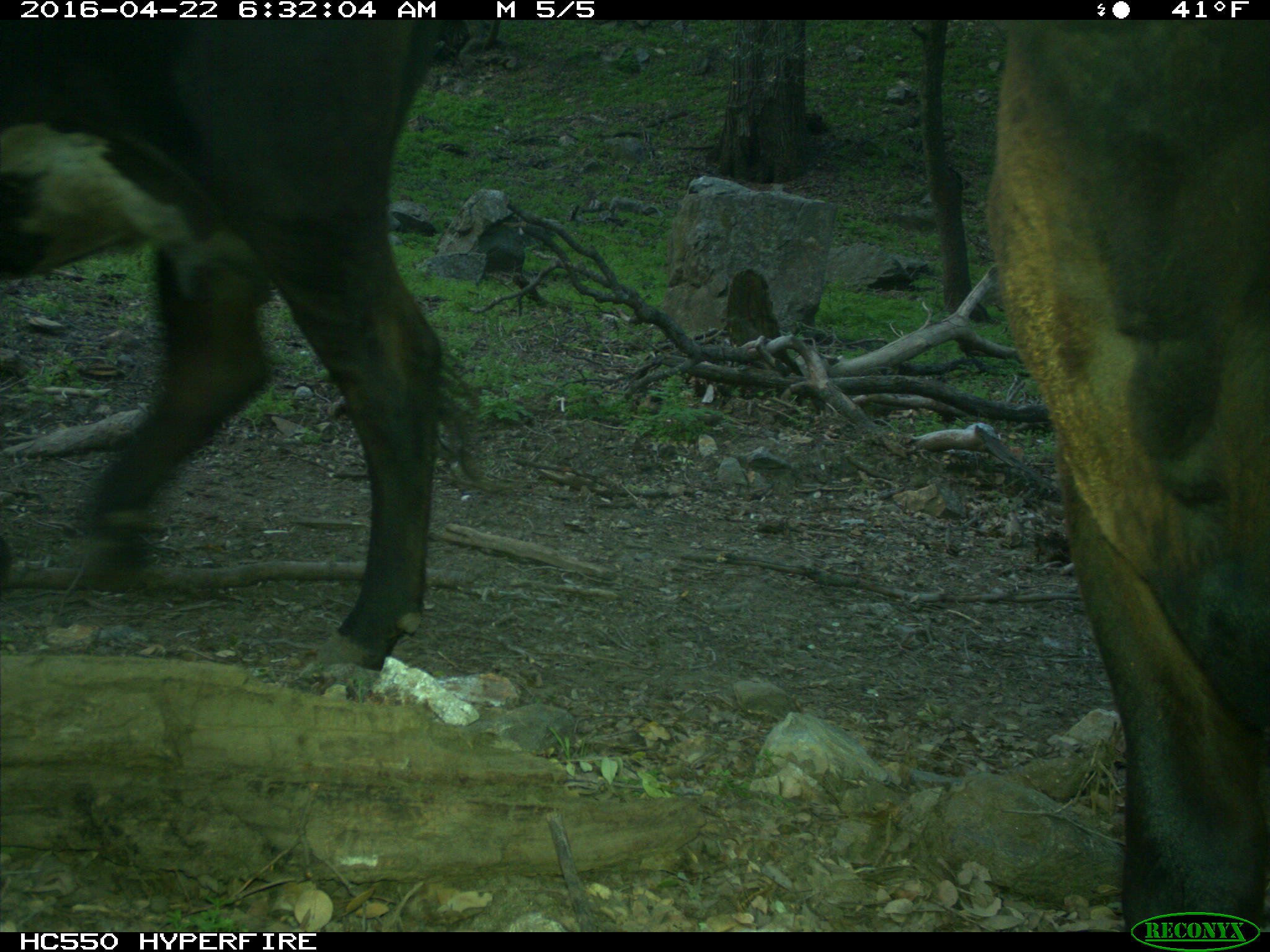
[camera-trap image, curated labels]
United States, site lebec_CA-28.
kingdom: Animalia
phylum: Chordata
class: Mammalia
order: Artiodactyla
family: Bovidae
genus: Bos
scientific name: Bos taurus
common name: domestic cow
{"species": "Bos taurus (domestic cow)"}